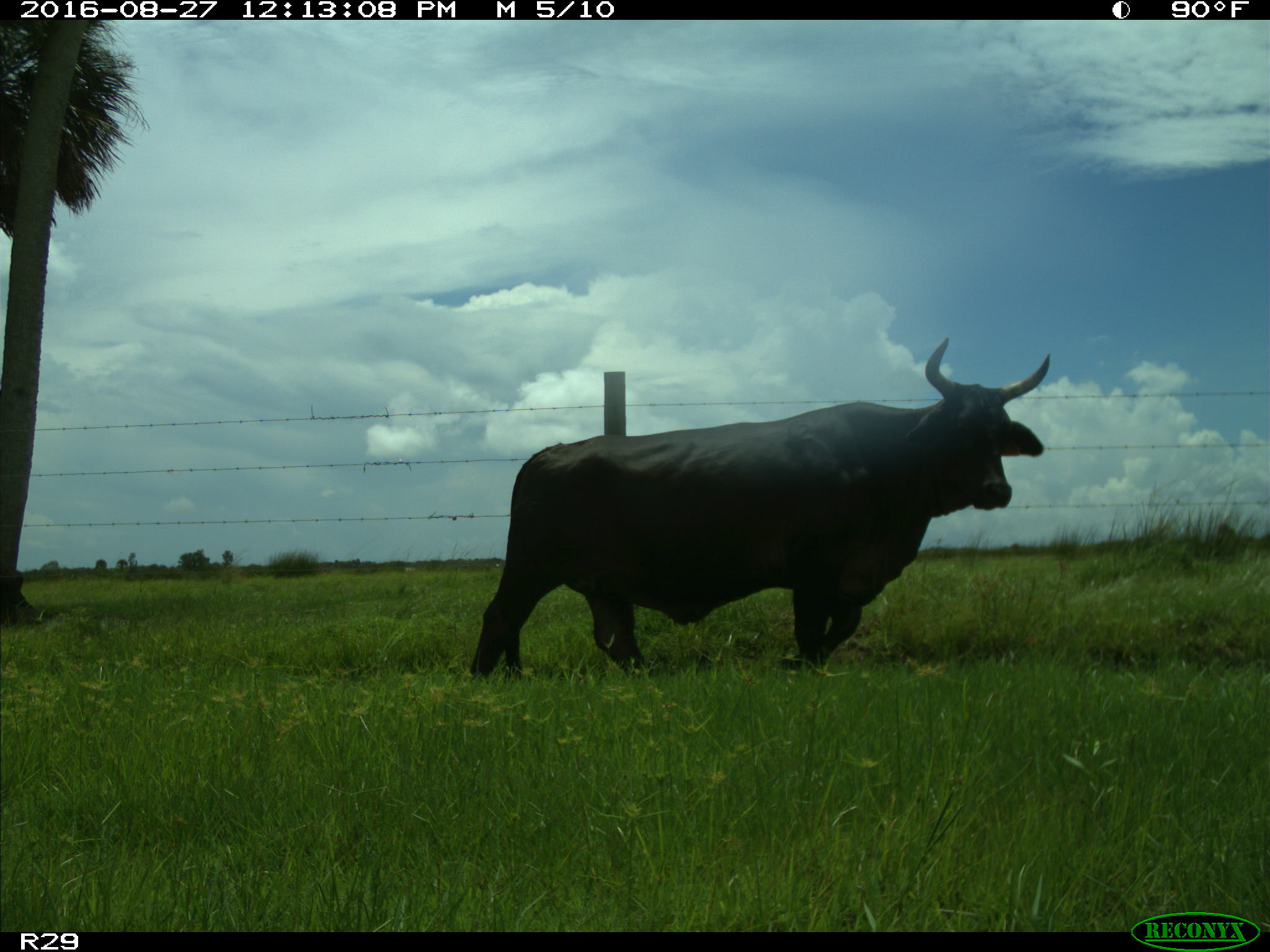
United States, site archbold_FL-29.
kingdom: Animalia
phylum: Chordata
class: Mammalia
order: Artiodactyla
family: Bovidae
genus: Bos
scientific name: Bos taurus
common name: domestic cow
Bos taurus (domestic cow).